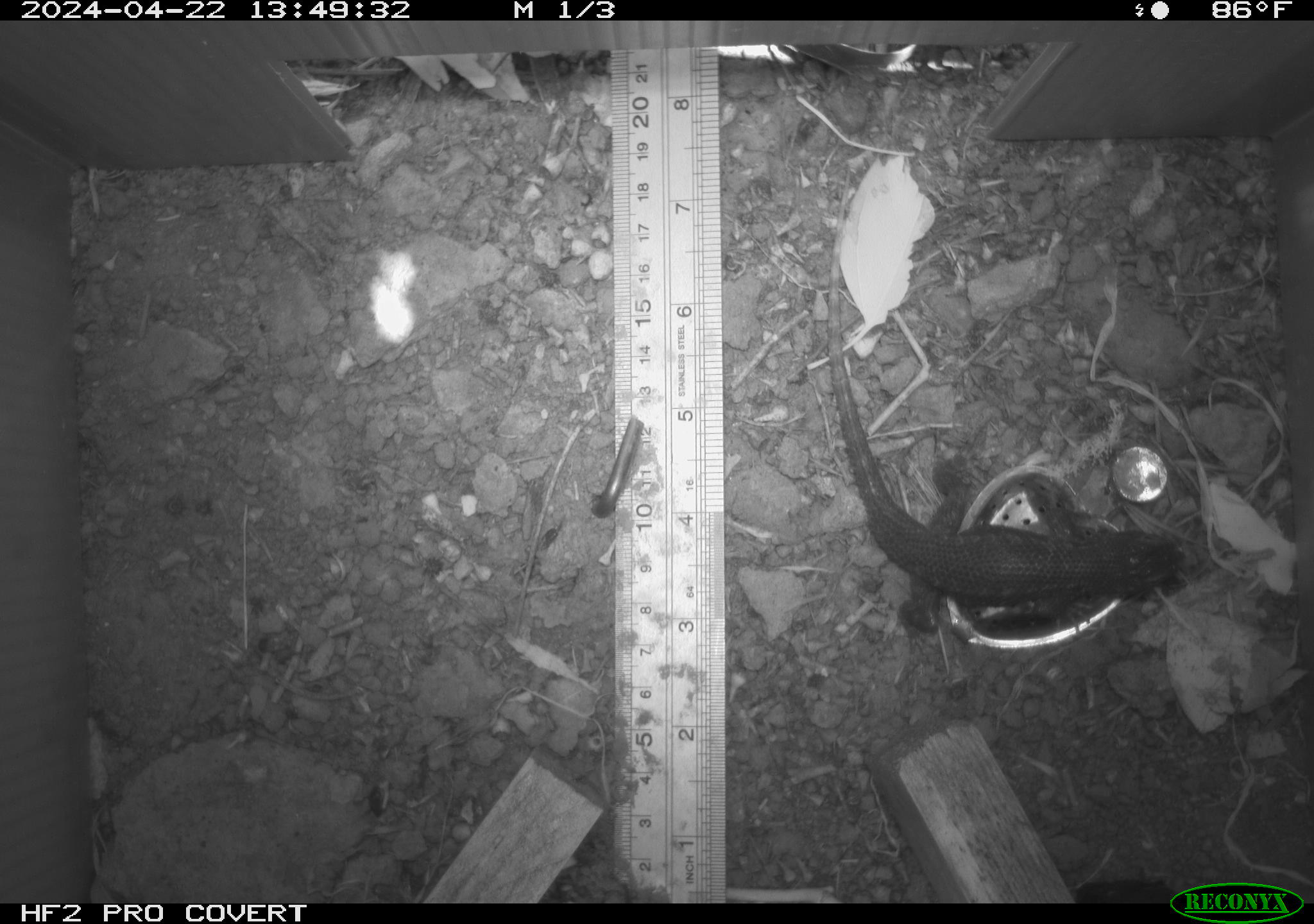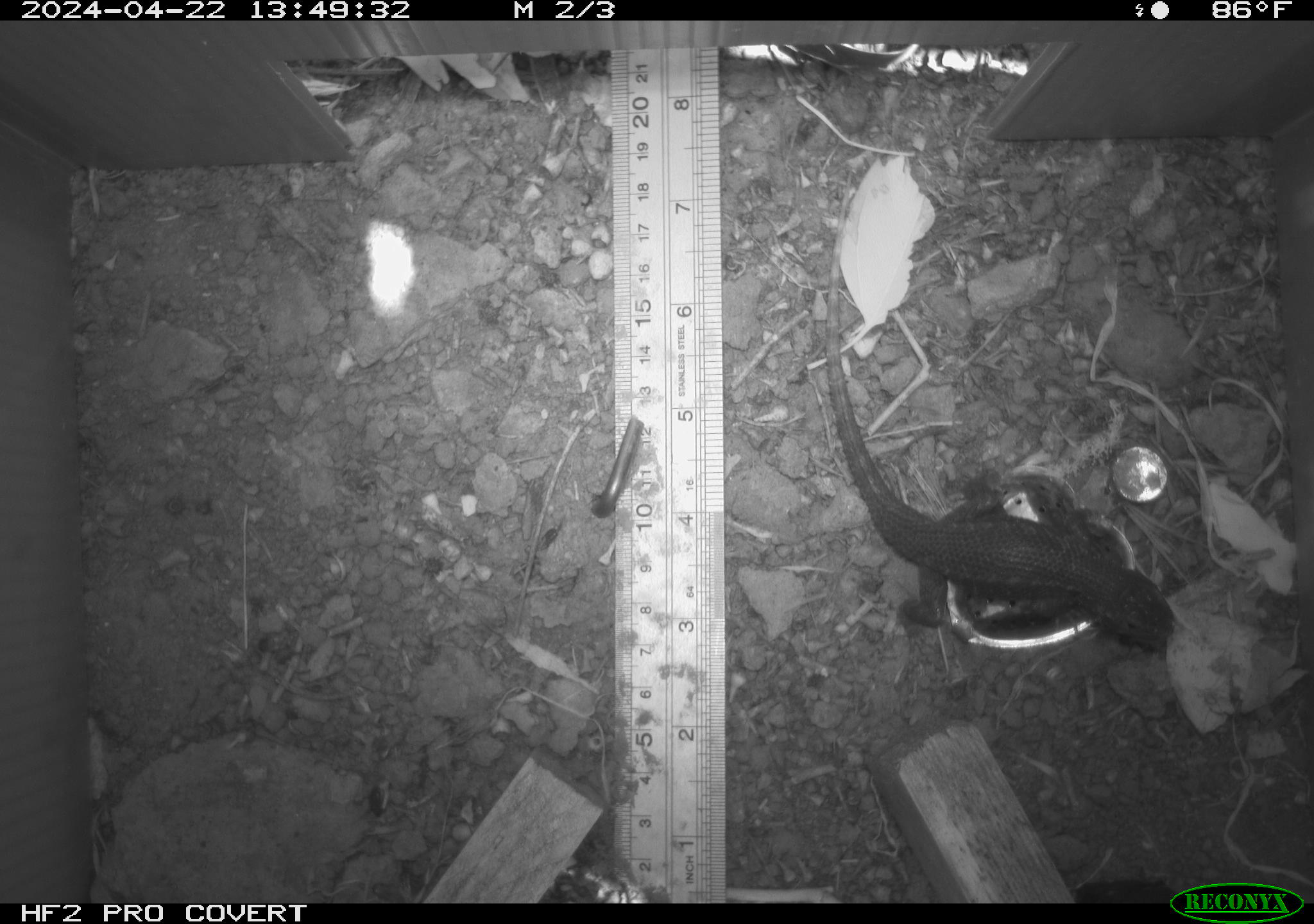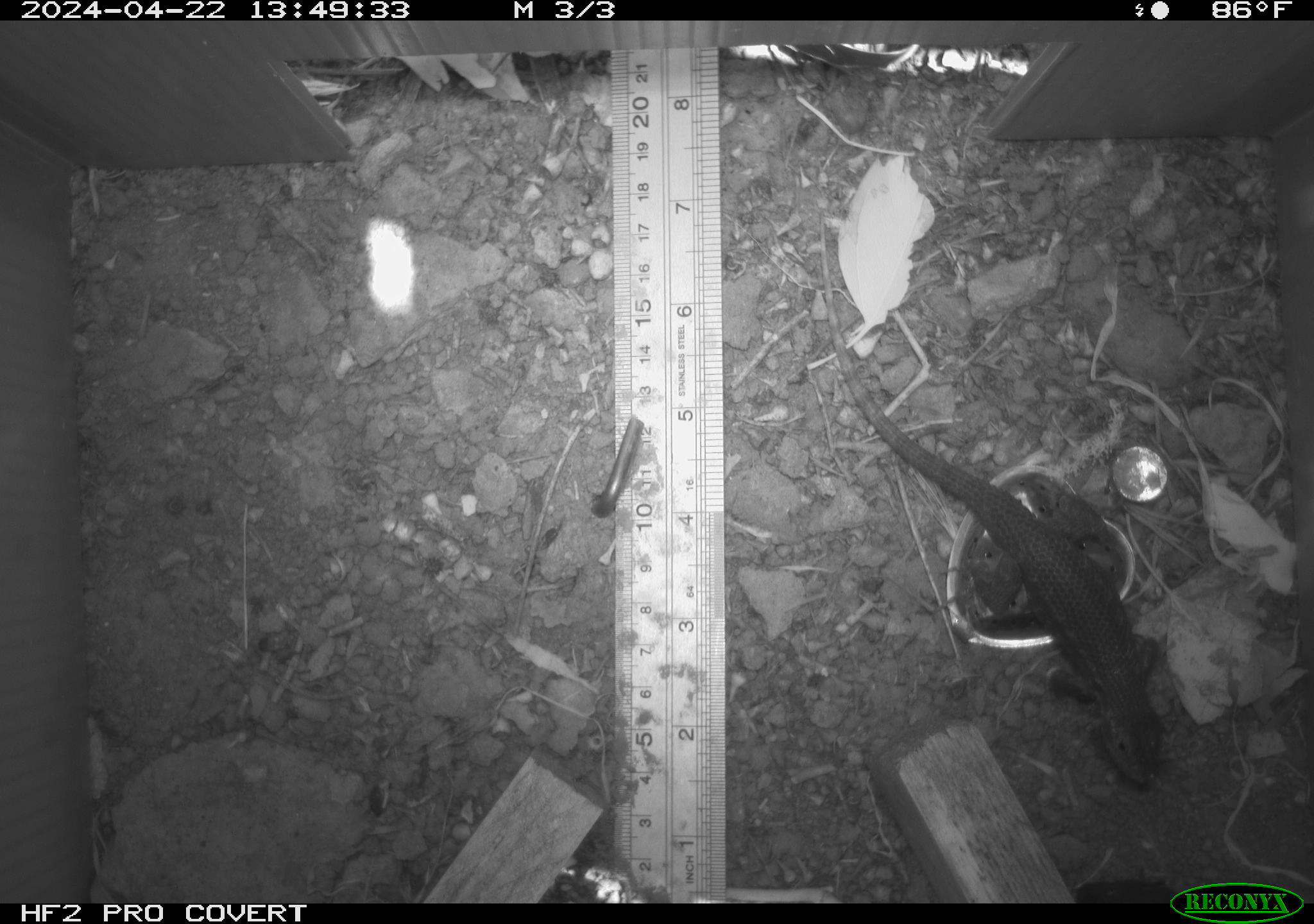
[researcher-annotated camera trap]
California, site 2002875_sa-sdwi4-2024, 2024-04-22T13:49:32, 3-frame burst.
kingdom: Animalia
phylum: Chordata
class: Reptilia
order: Squamata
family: Phrynosomatidae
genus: Sceloporus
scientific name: Sceloporus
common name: spiny lizards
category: sceloporus species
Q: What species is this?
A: Sceloporus species (spiny lizards) (Sceloporus).